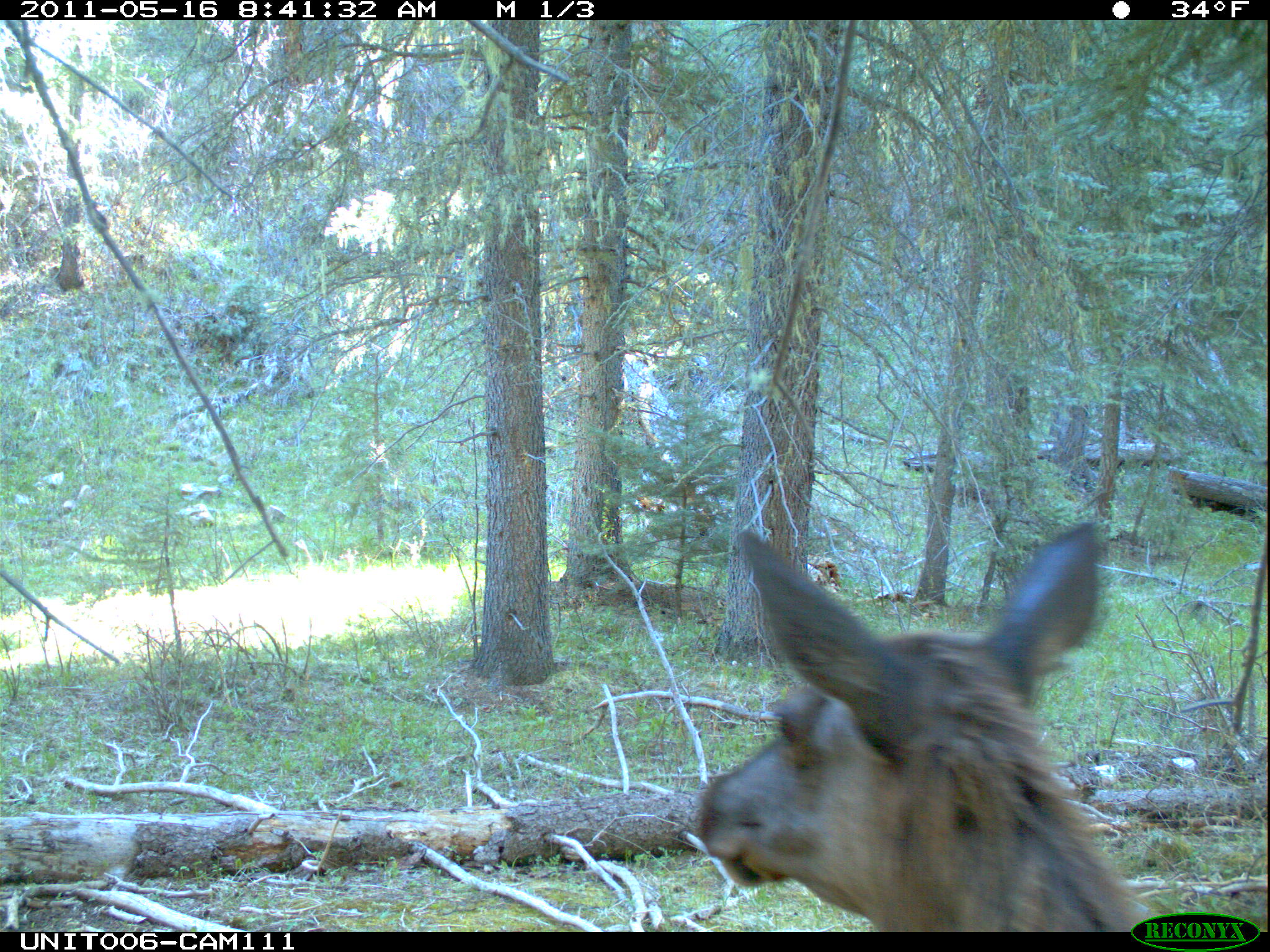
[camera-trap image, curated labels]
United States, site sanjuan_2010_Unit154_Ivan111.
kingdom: Animalia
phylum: Chordata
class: Mammalia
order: Artiodactyla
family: Cervidae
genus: Cervus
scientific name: Cervus elaphus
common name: red deer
Cervus elaphus (red deer).